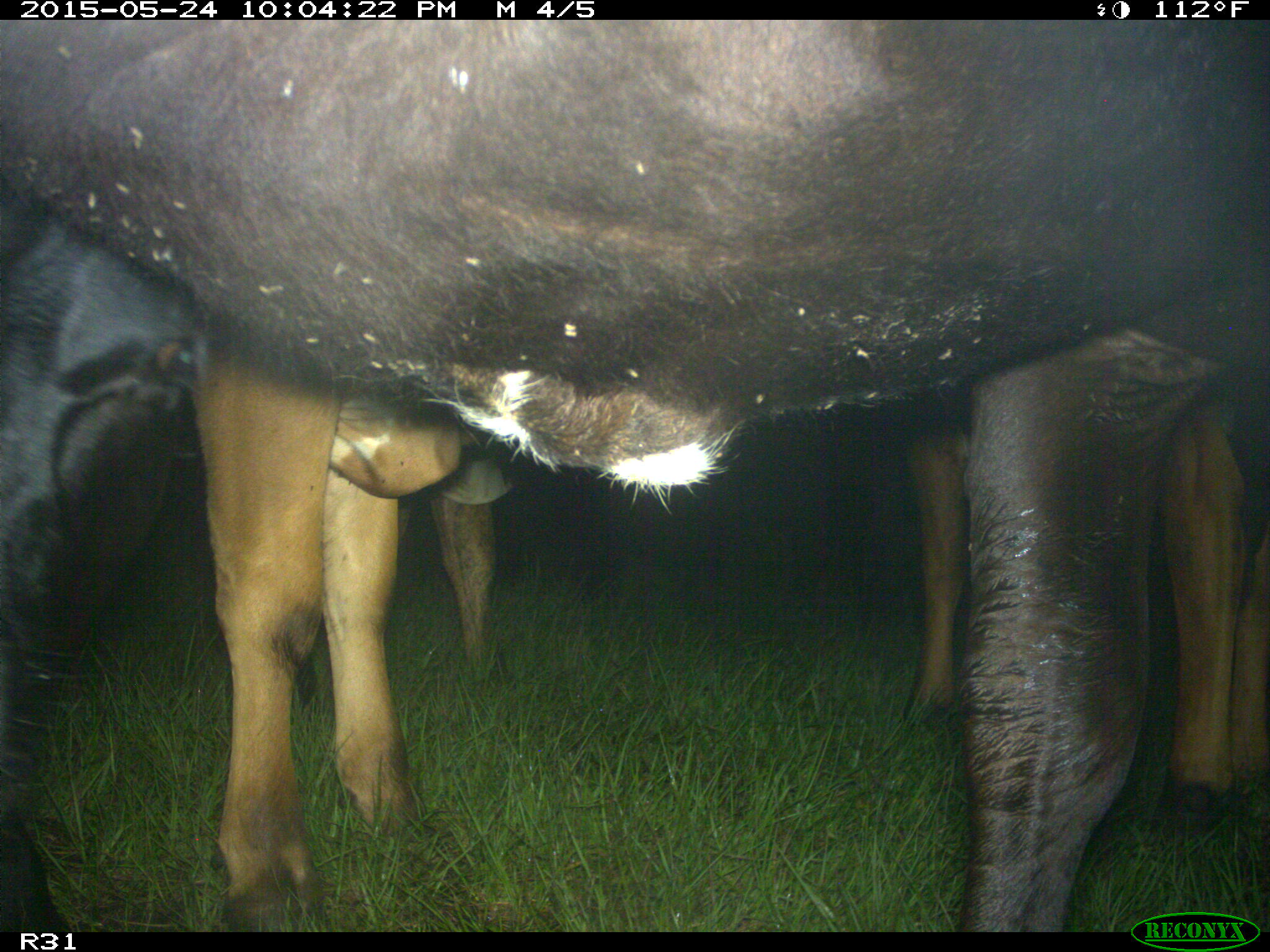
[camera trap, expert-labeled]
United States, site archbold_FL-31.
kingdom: Animalia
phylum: Chordata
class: Mammalia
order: Artiodactyla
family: Bovidae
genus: Bos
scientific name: Bos taurus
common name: domestic cow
Bos taurus (domestic cow).